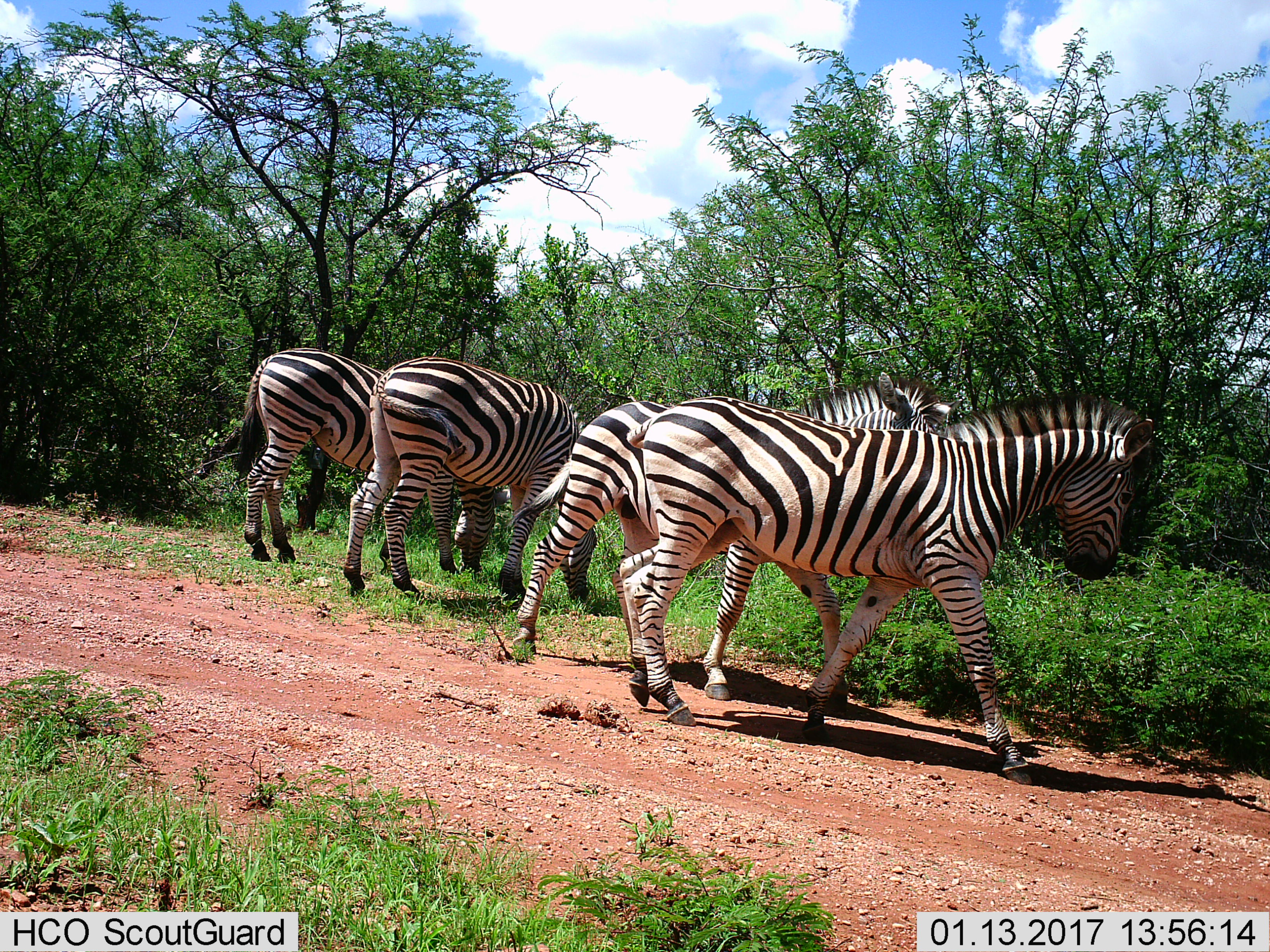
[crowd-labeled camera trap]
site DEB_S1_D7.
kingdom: Animalia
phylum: Chordata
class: Mammalia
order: Perissodactyla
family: Equidae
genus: Equus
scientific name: Equus quagga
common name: plains zebra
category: zebraplains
Zebraplains (plains zebra) (Equus quagga), count 4. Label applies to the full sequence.